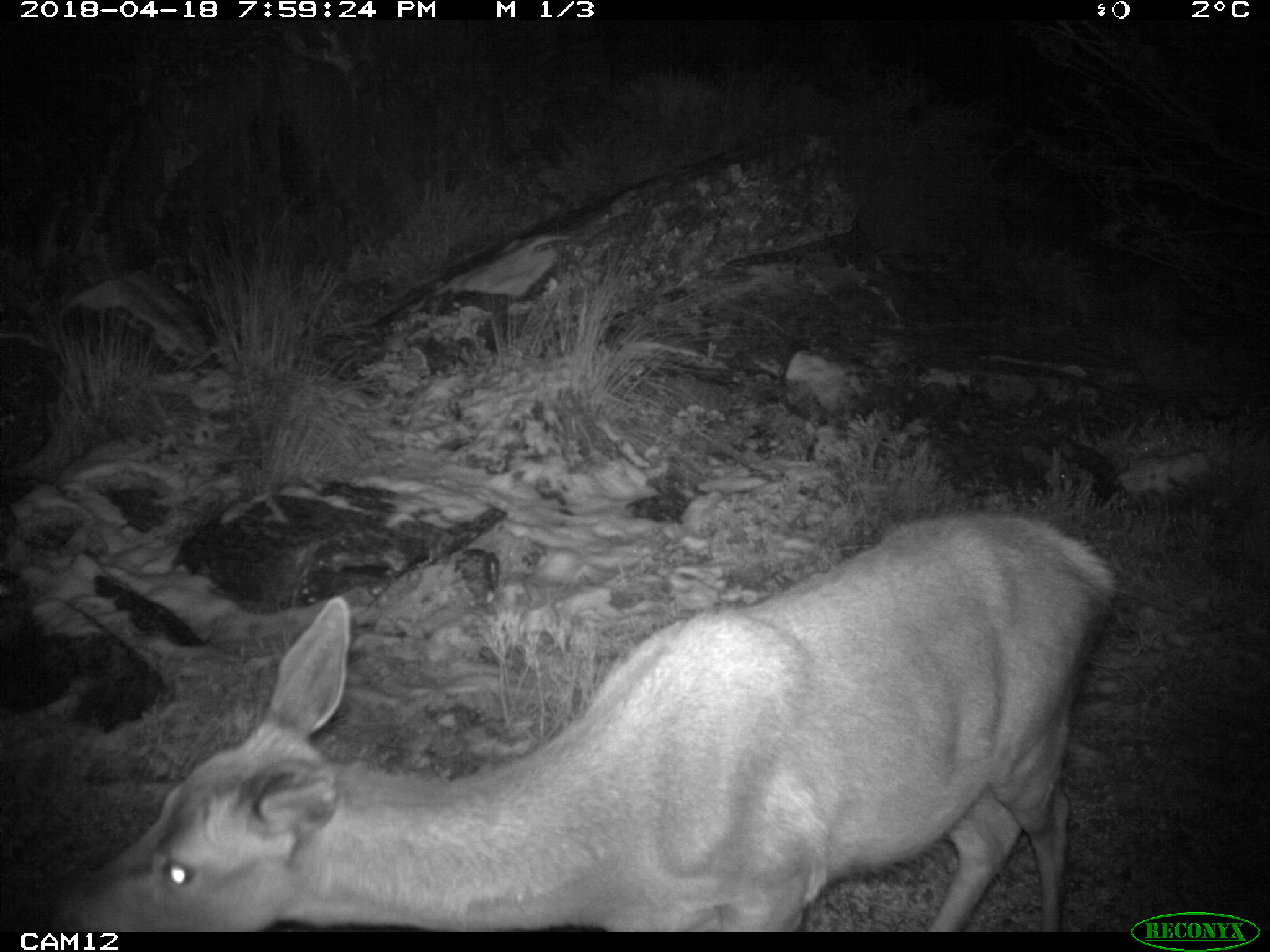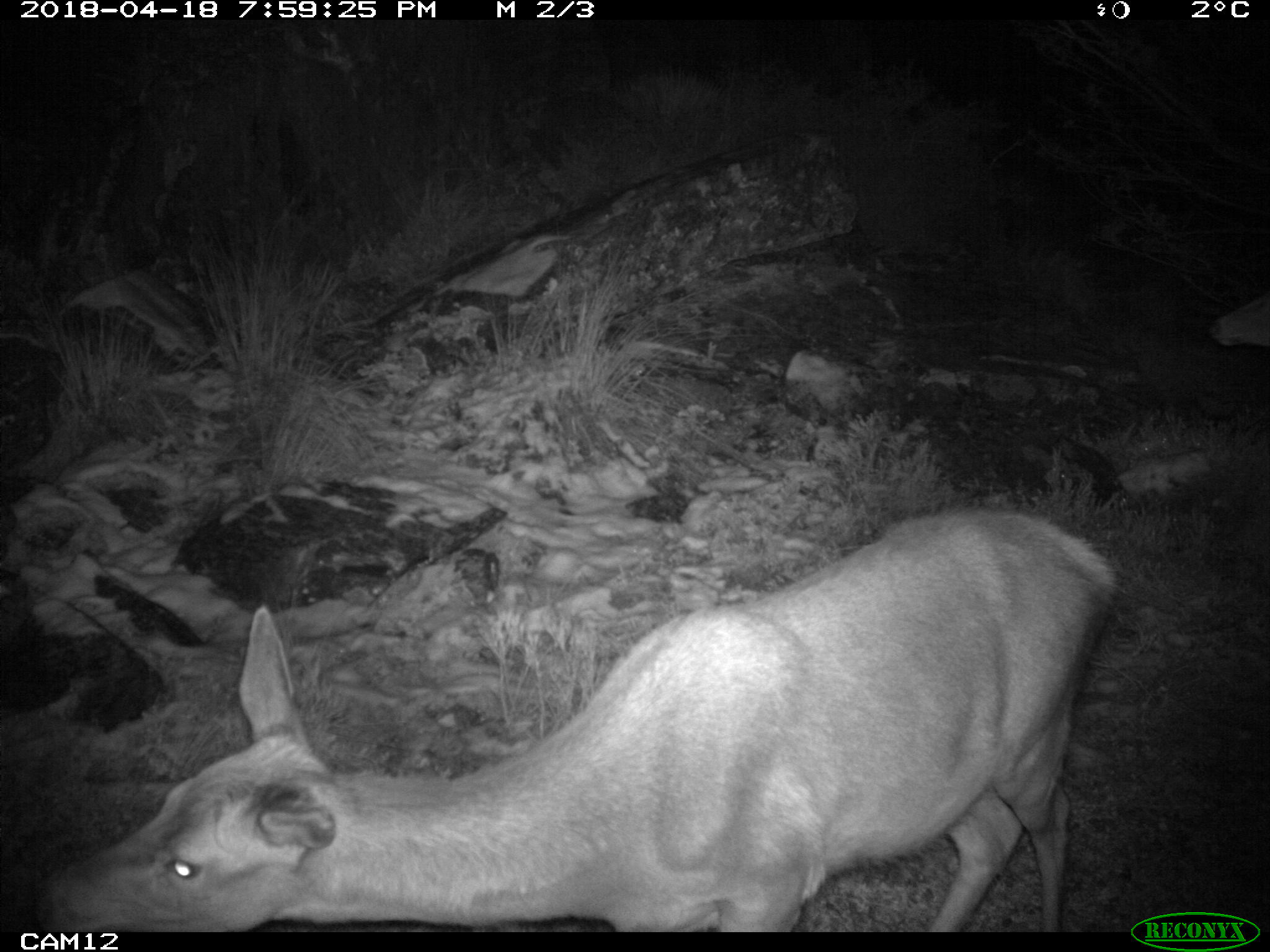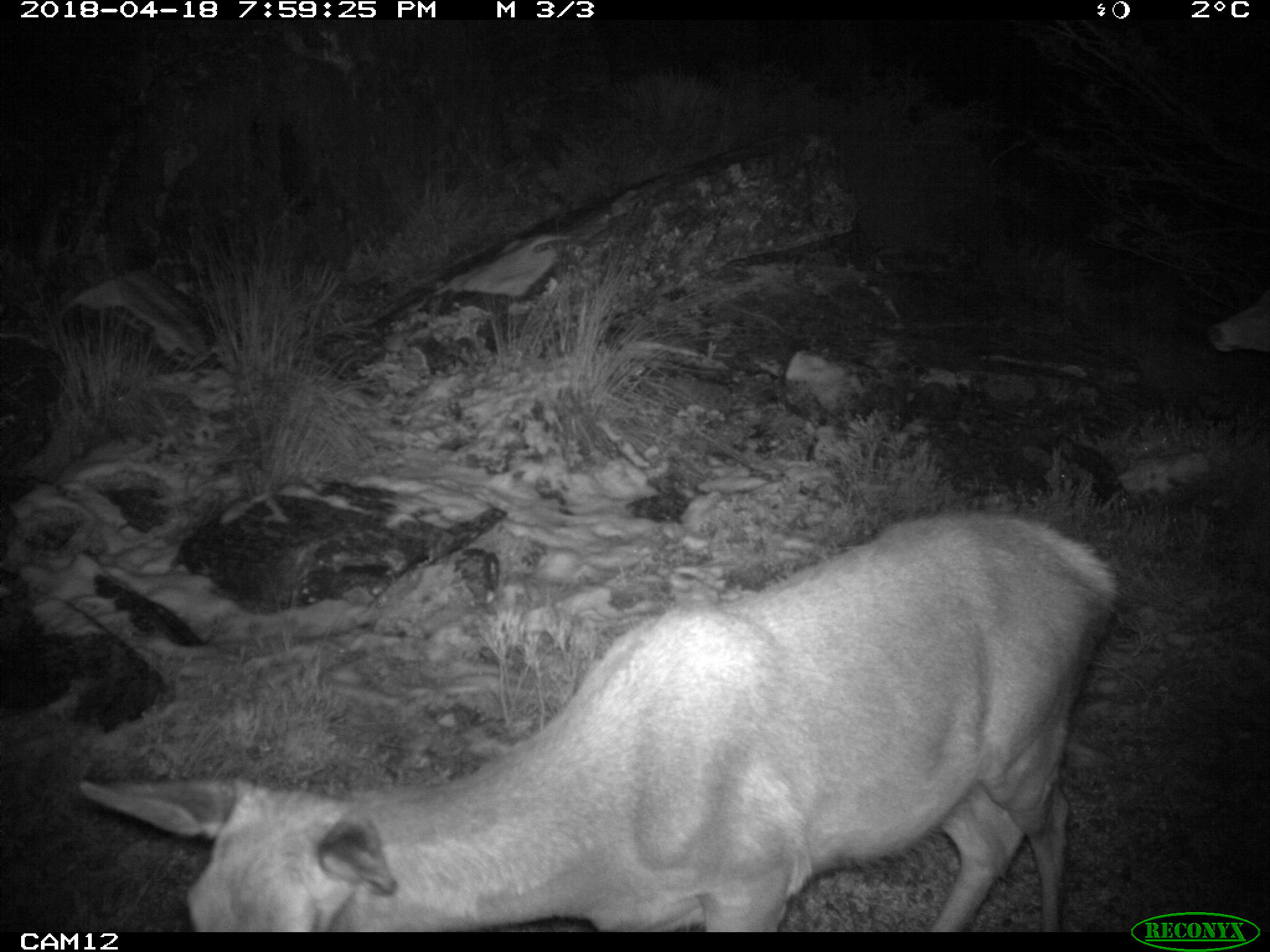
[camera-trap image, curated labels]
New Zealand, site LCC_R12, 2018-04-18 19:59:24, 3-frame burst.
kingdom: Animalia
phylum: Chordata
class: Mammalia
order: Artiodactyla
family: Cervidae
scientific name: Cervidae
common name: deer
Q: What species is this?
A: Deer (Cervidae).